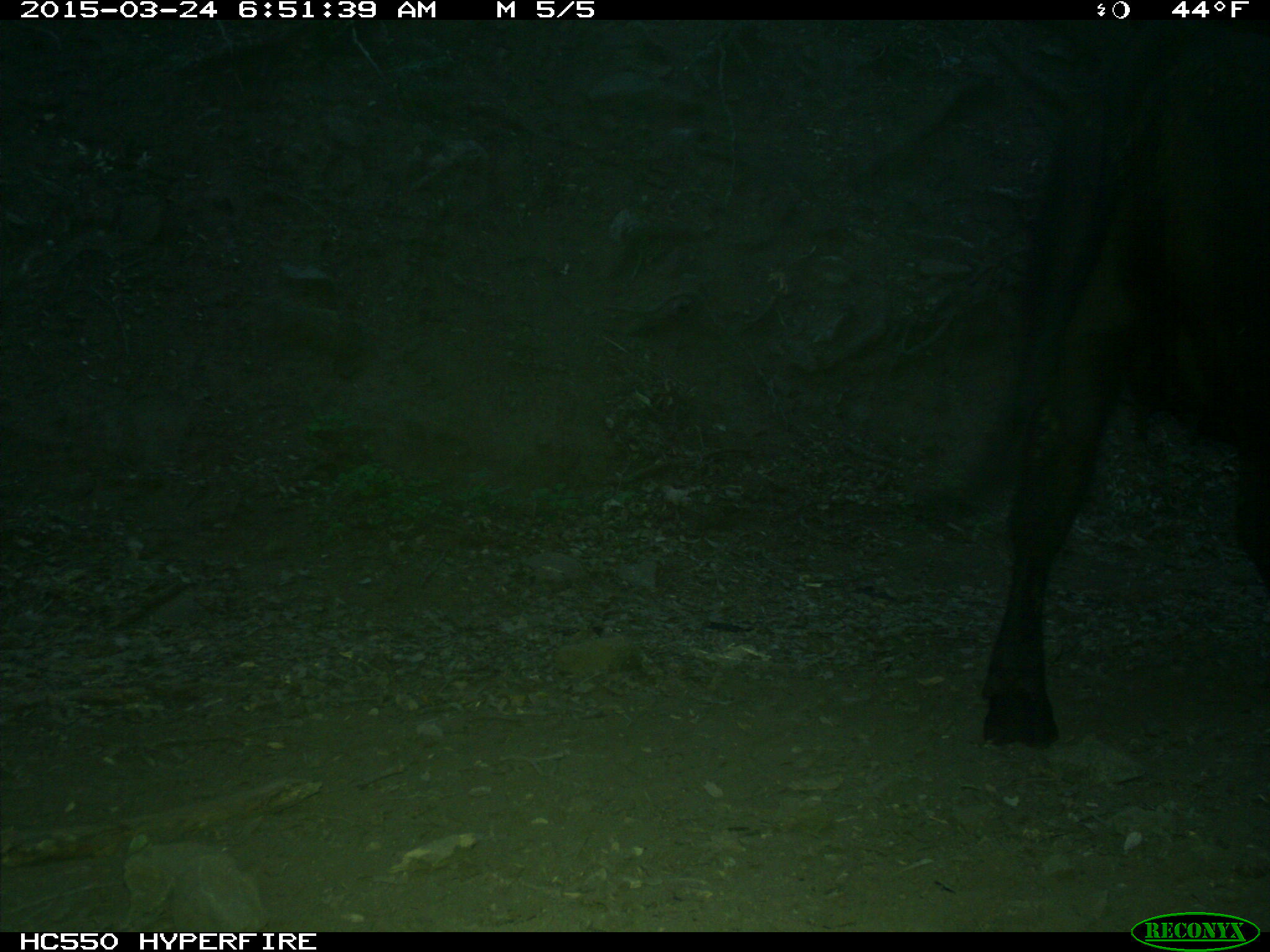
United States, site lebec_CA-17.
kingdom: Animalia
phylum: Chordata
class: Mammalia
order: Artiodactyla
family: Bovidae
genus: Bos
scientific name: Bos taurus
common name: domestic cow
Bos taurus (domestic cow).